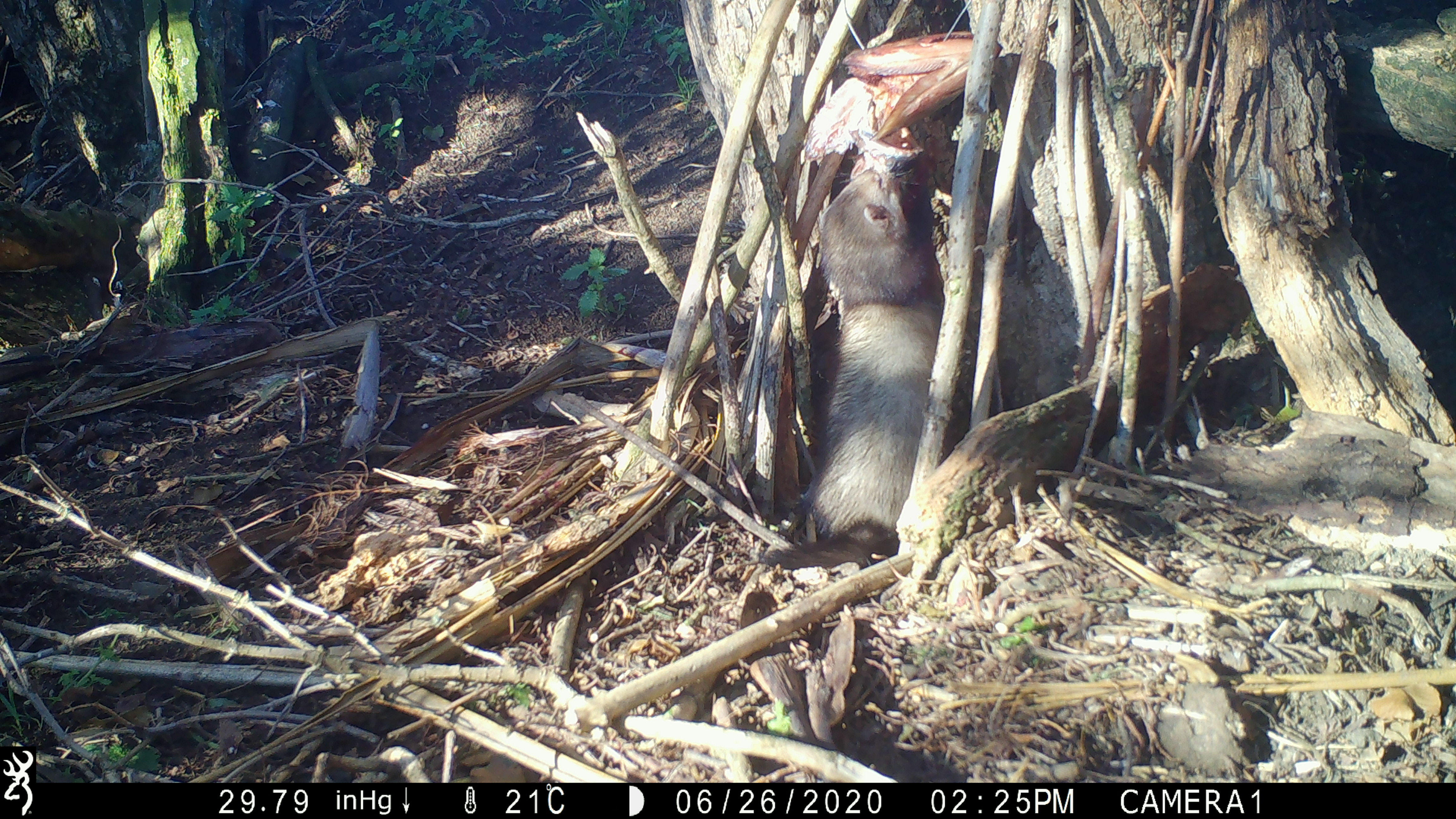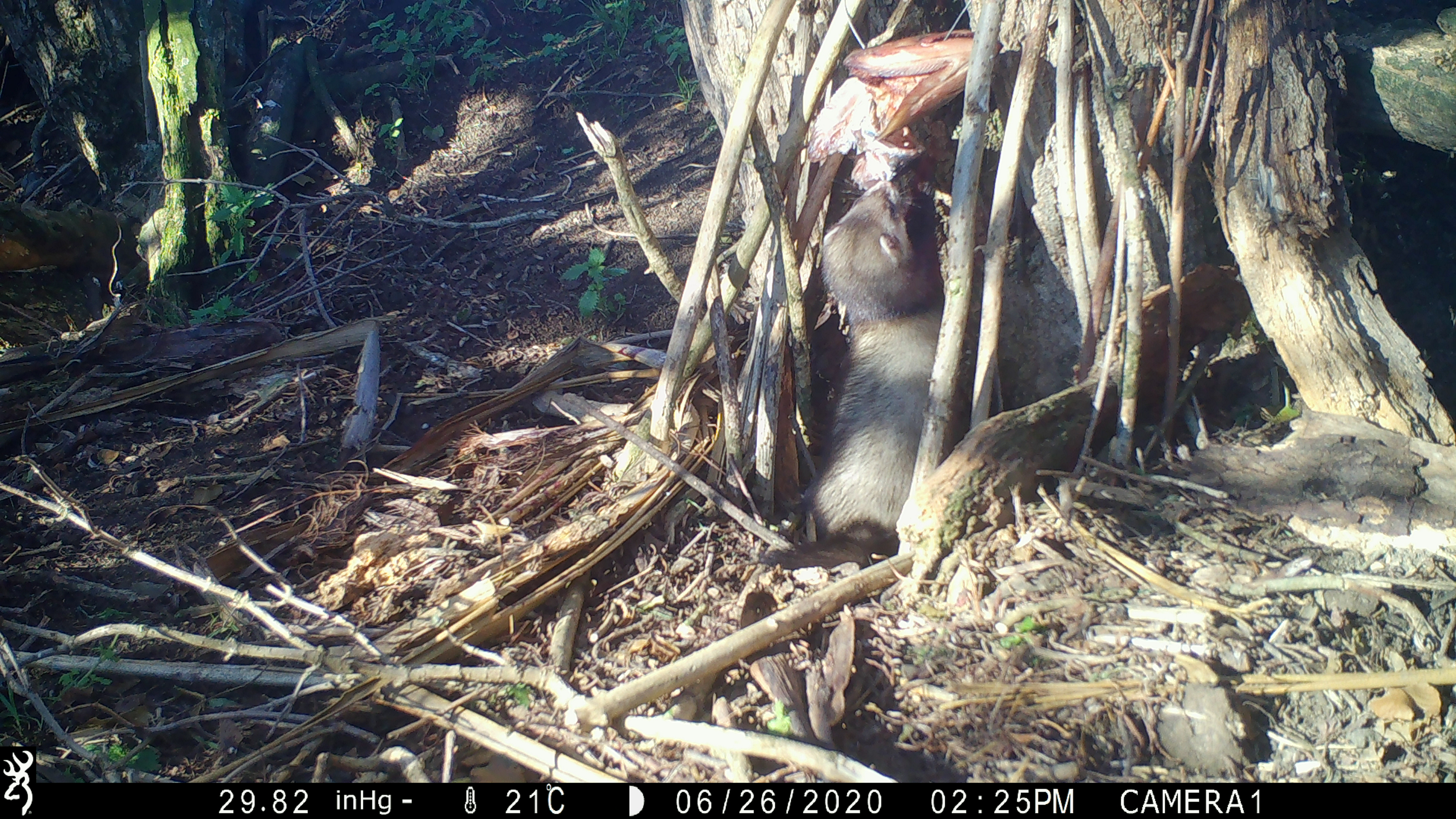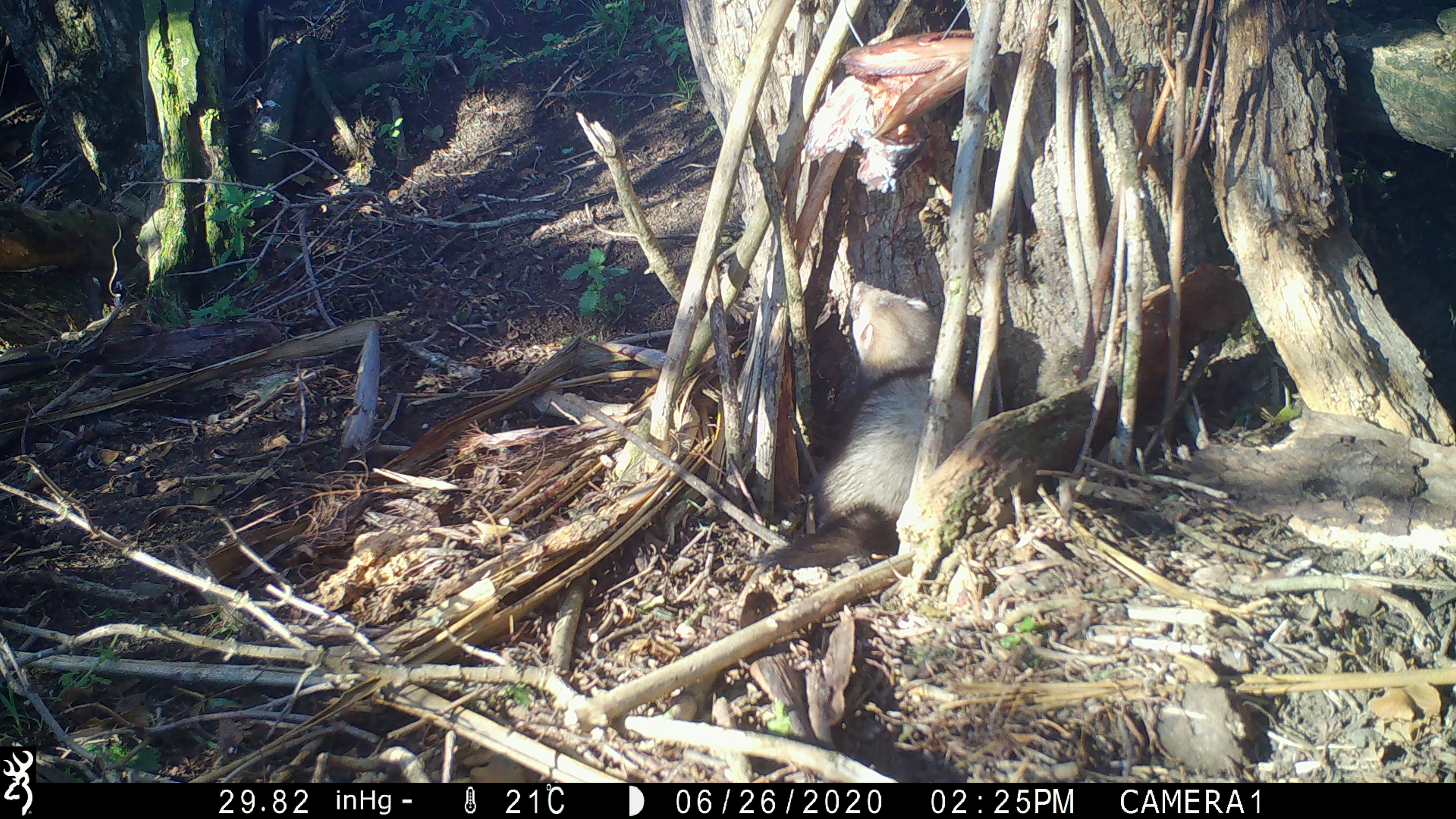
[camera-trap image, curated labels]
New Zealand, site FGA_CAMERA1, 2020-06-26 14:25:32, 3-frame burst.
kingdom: Animalia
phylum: Chordata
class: Mammalia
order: Carnivora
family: Mustelidae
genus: Mustela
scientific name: Mustela furo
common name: ferret